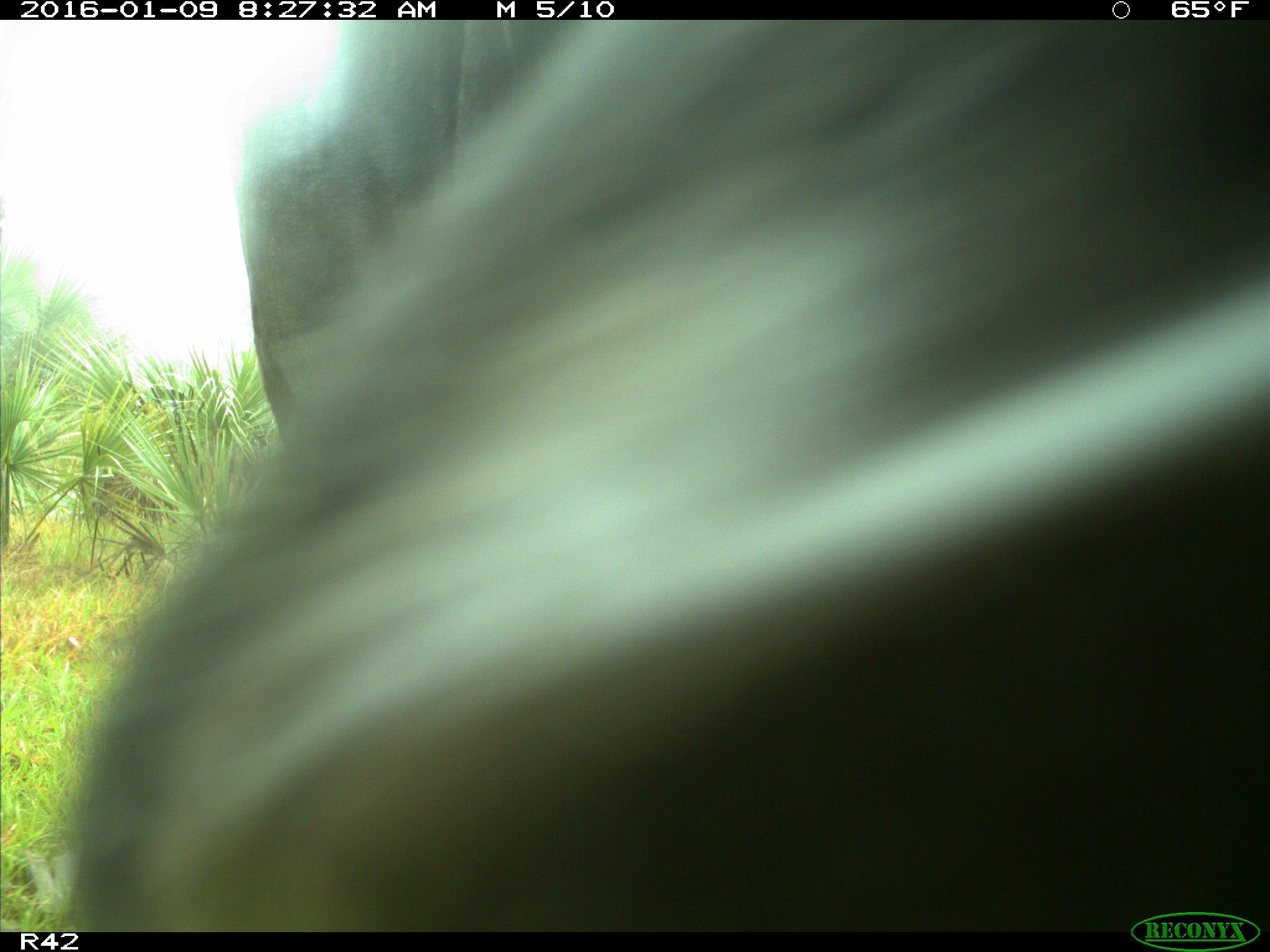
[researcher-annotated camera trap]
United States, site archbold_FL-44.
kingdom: Animalia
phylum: Chordata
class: Mammalia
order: Artiodactyla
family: Bovidae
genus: Bos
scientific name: Bos taurus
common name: domestic cow